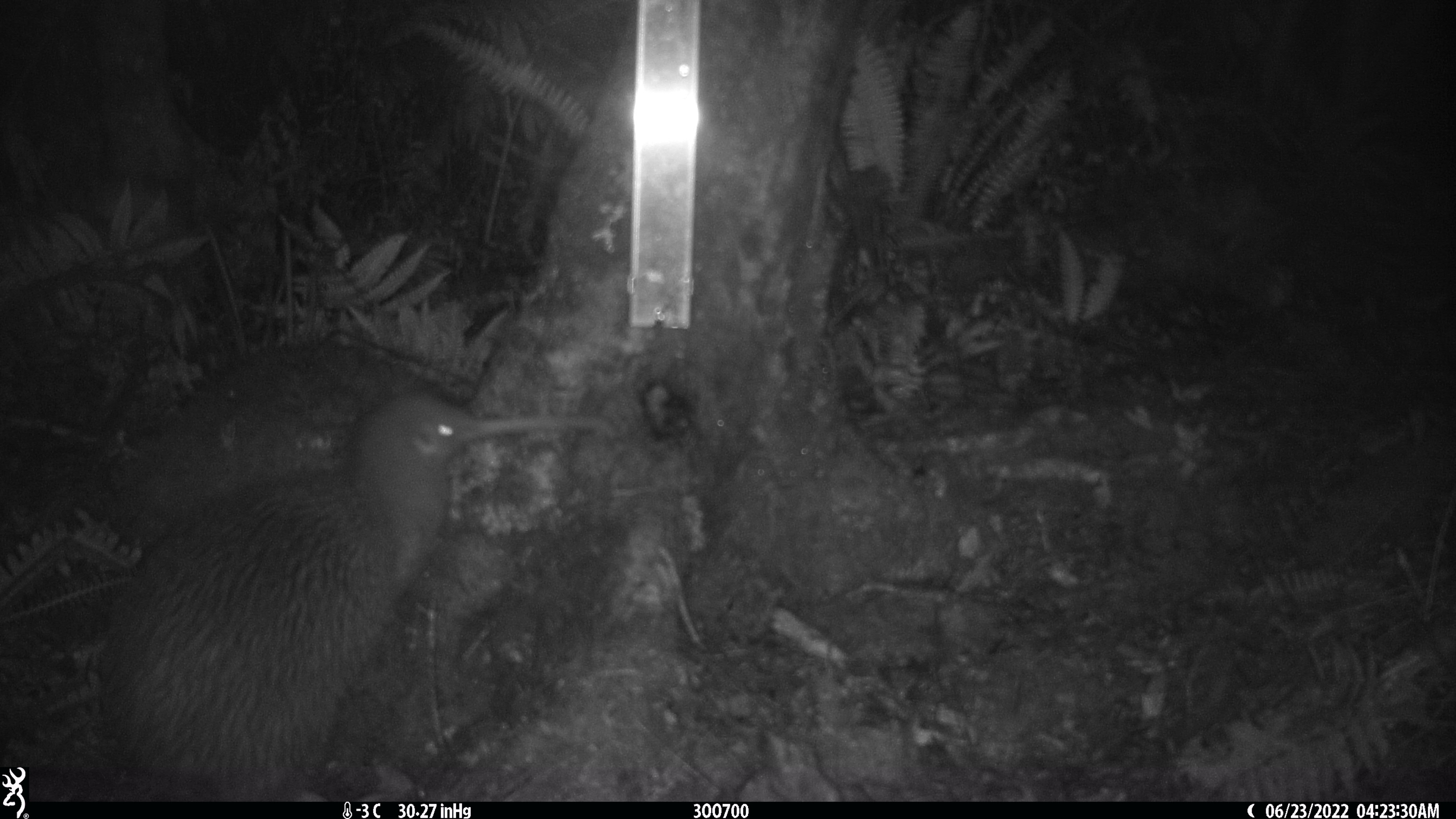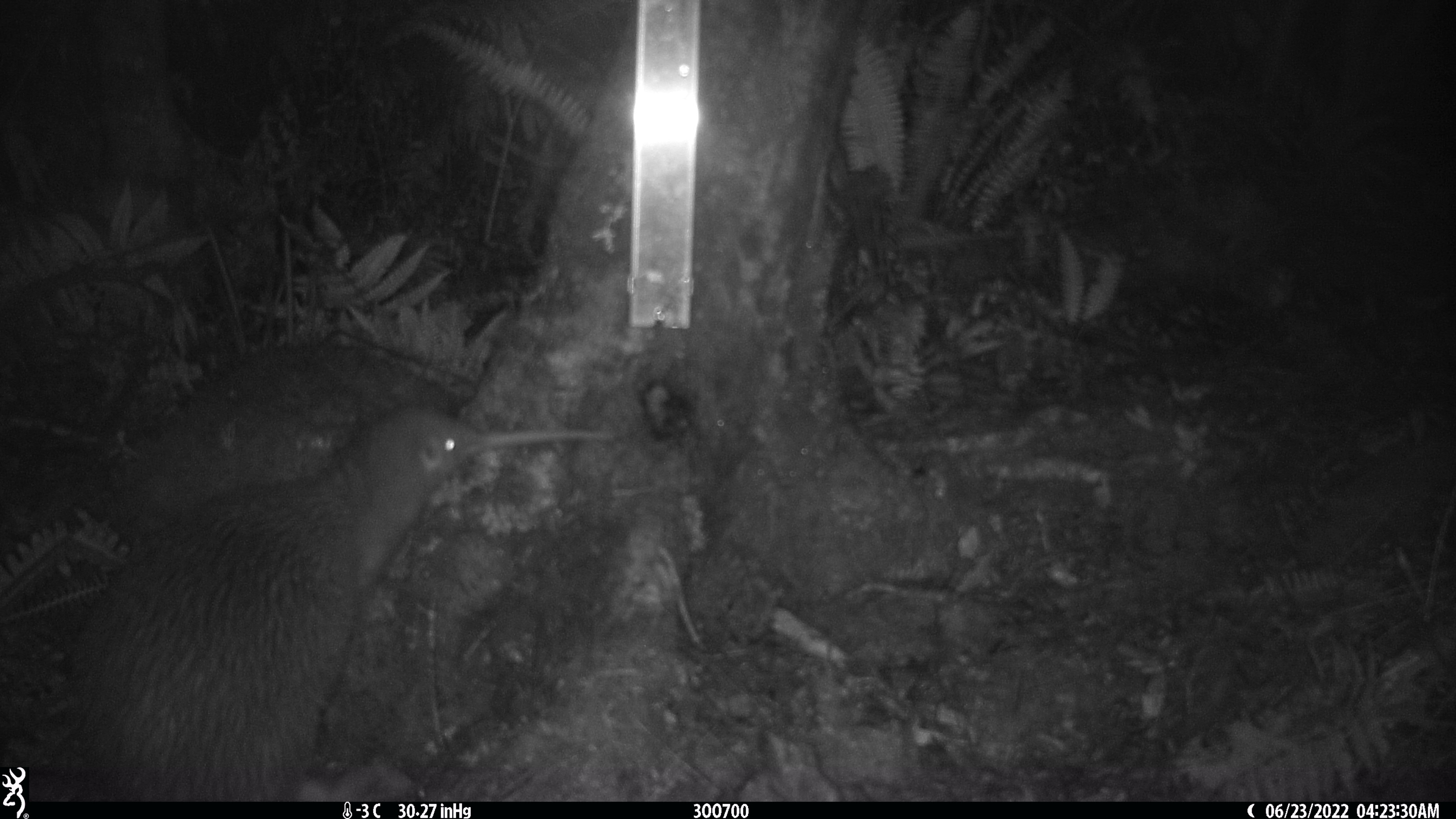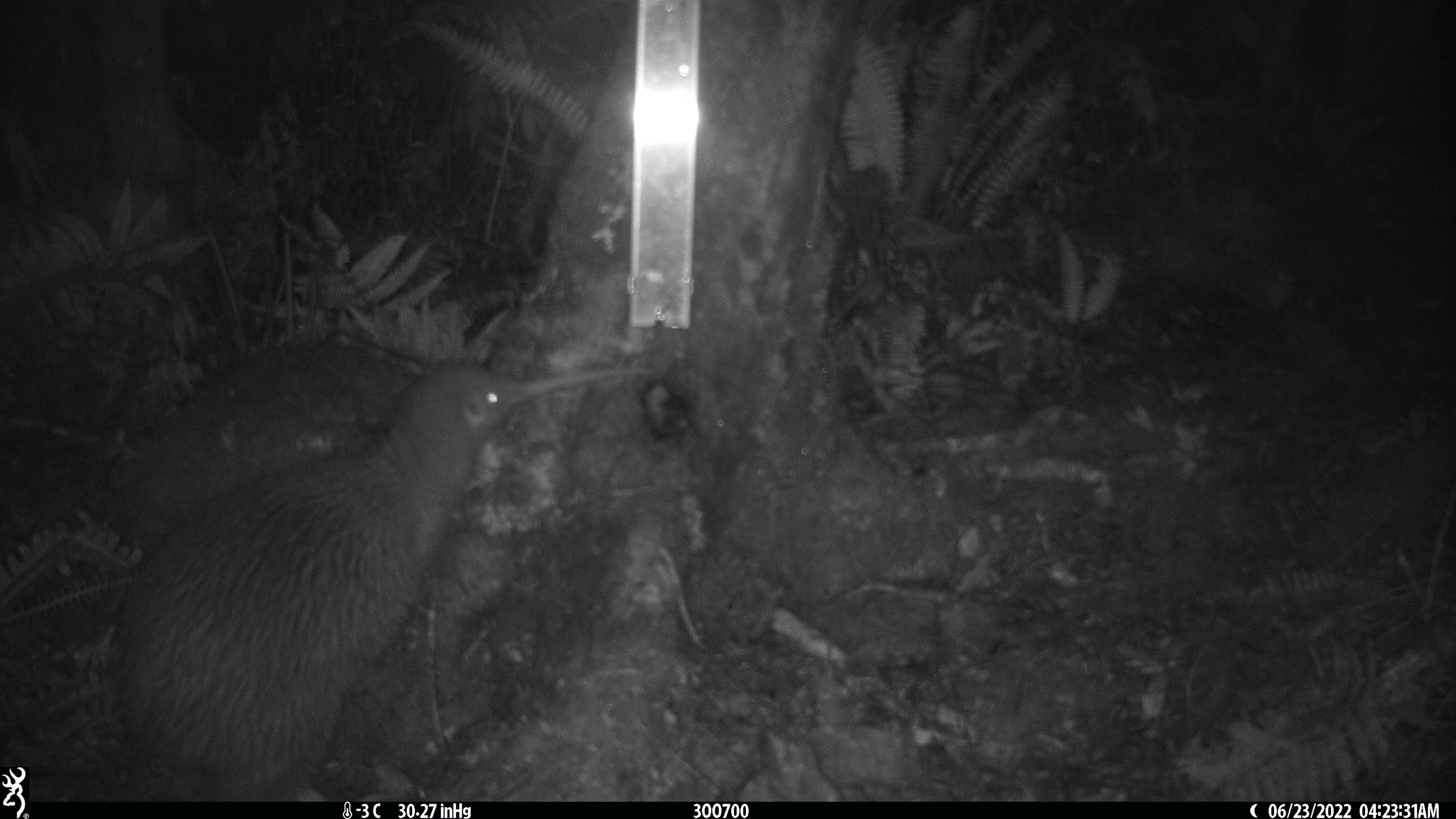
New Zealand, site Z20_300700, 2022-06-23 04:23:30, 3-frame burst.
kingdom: Animalia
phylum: Chordata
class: Aves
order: Apterygiformes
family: Apterygidae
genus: Apteryx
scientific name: Apteryx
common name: kiwi